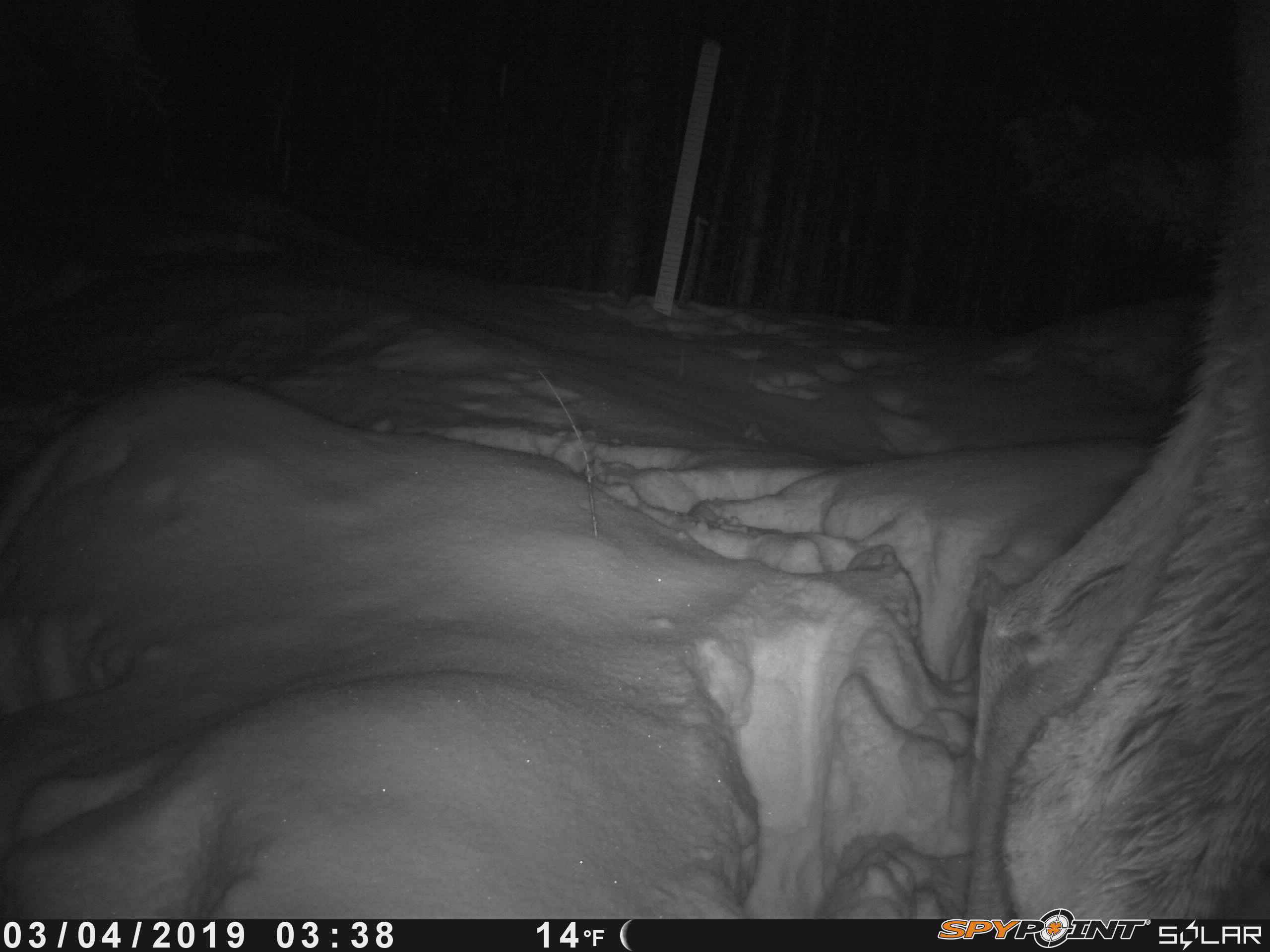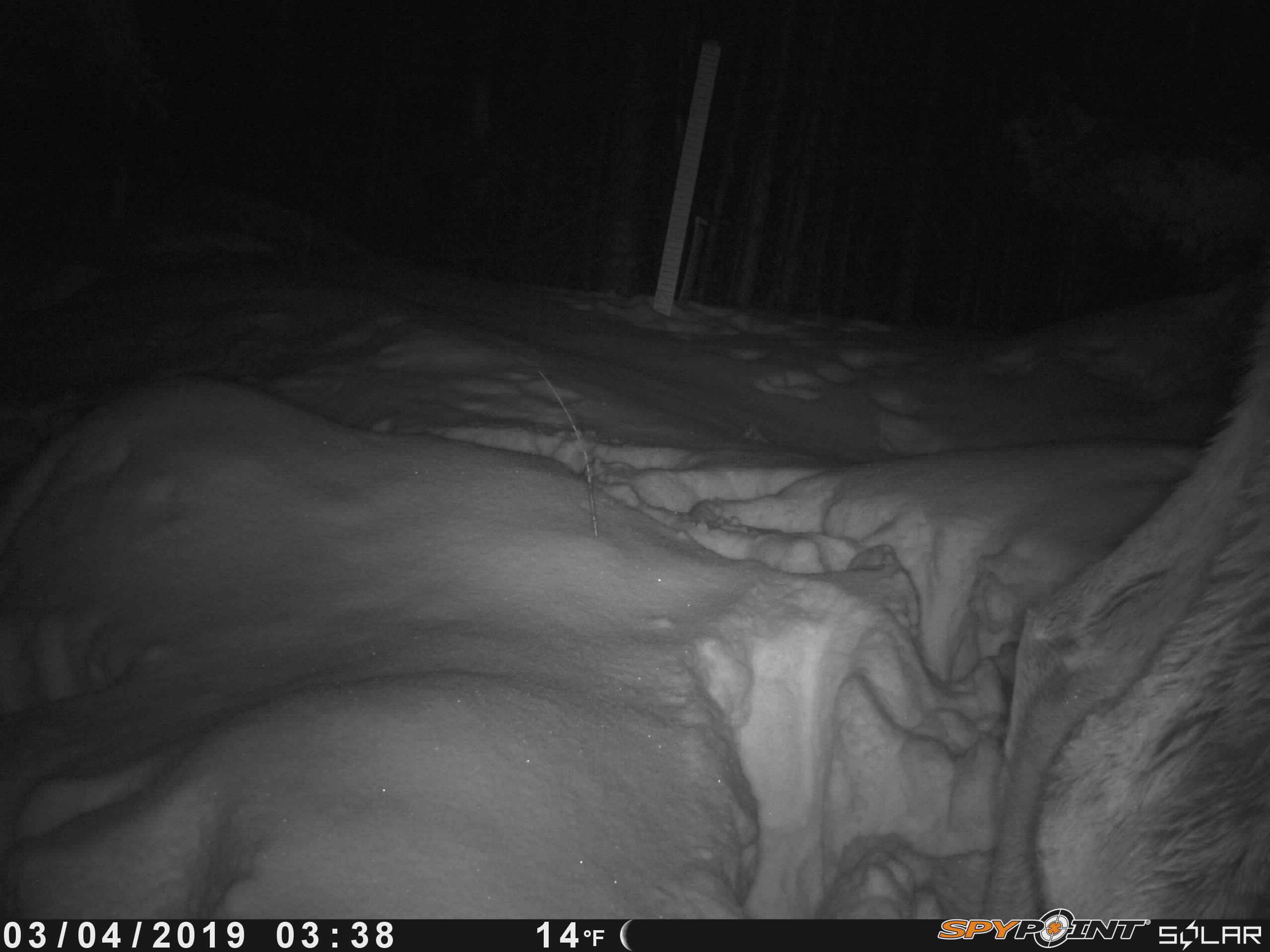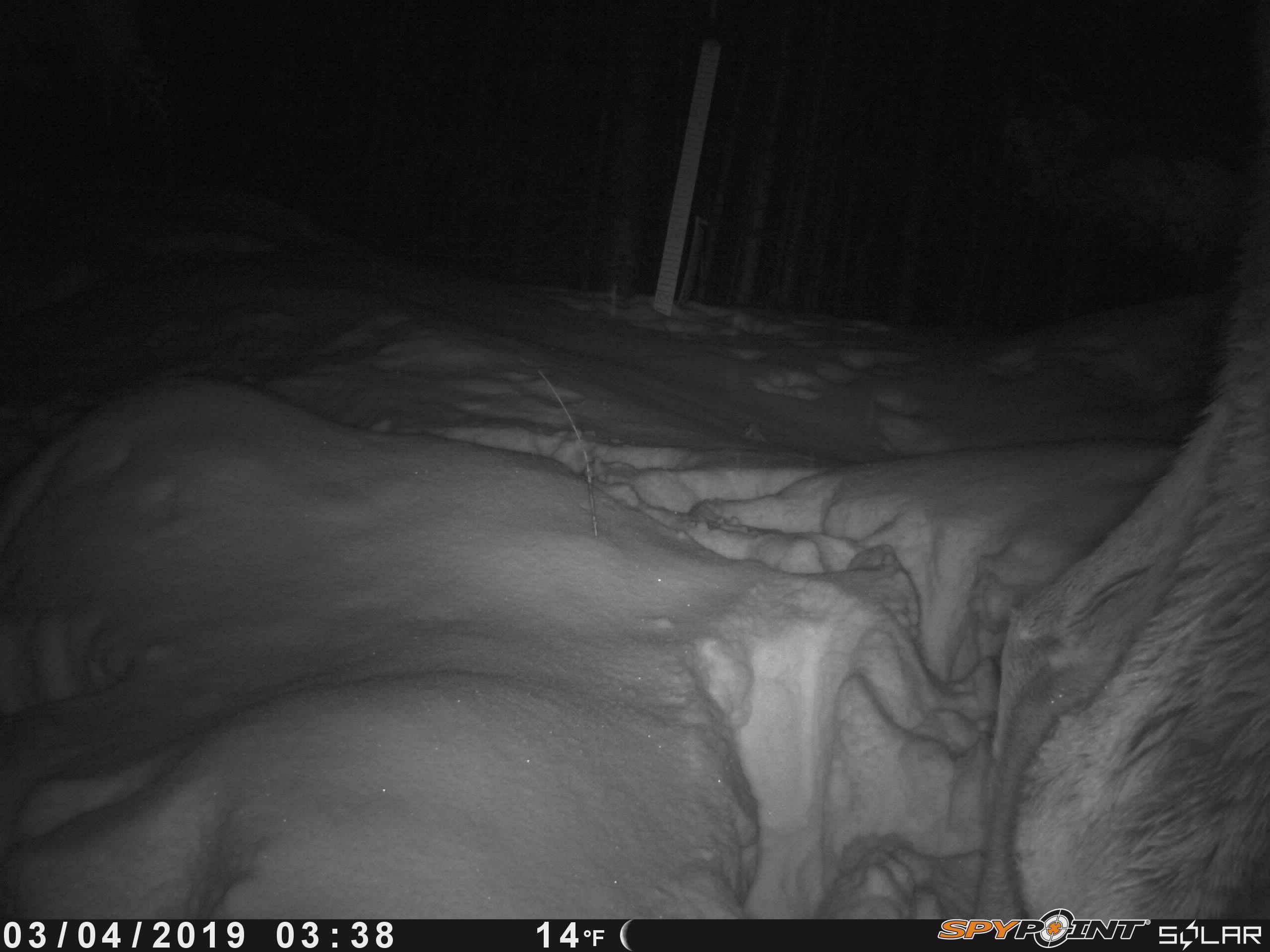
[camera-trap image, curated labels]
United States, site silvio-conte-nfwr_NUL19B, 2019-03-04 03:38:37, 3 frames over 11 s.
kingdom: Animalia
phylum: Chordata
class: Mammalia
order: Artiodactyla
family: Cervidae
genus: Alces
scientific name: Alces alces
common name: moose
Moose (Alces alces).